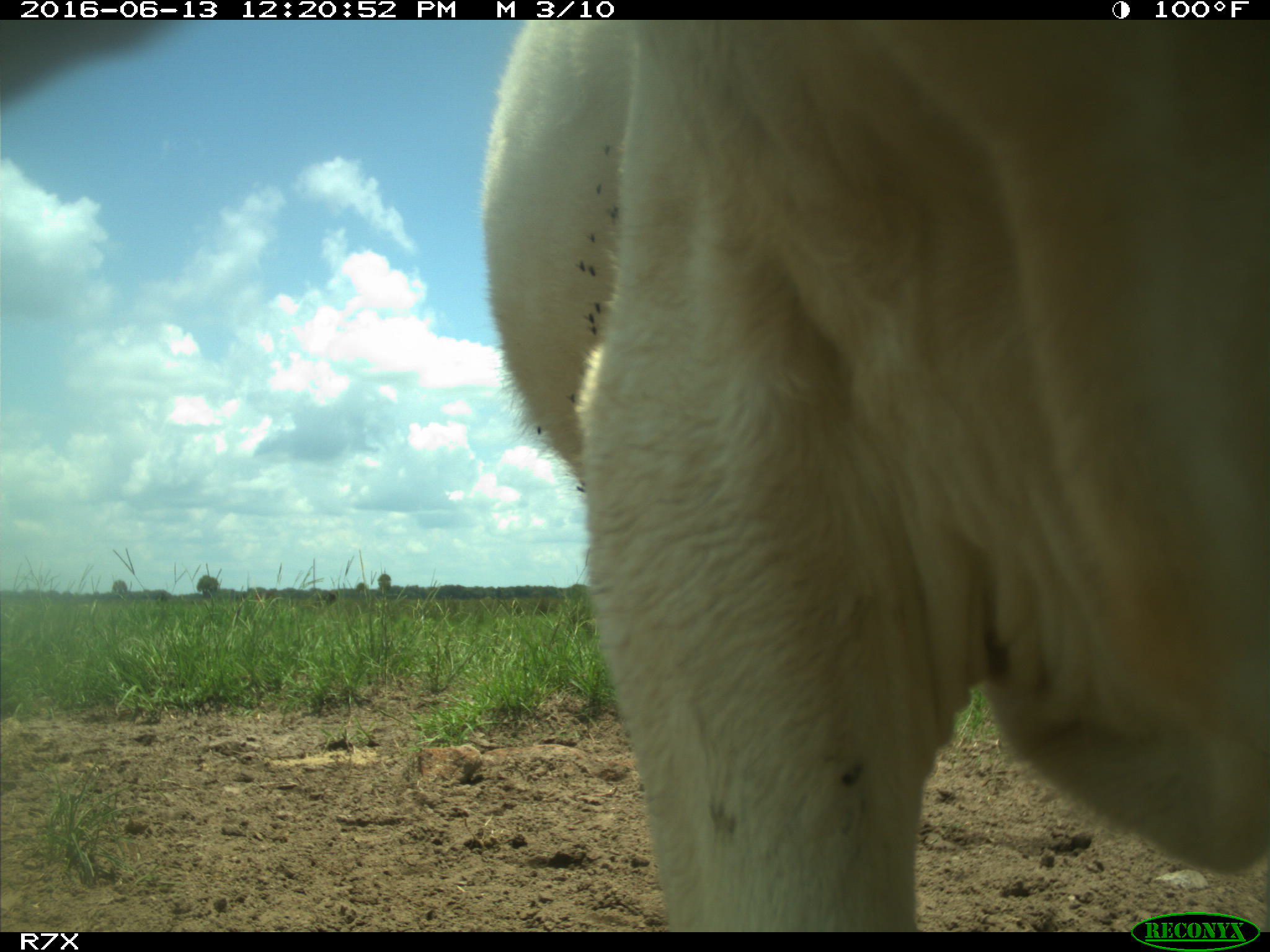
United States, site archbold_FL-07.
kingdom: Animalia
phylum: Chordata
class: Mammalia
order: Artiodactyla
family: Bovidae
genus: Bos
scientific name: Bos taurus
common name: domestic cow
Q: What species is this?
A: Bos taurus (domestic cow).